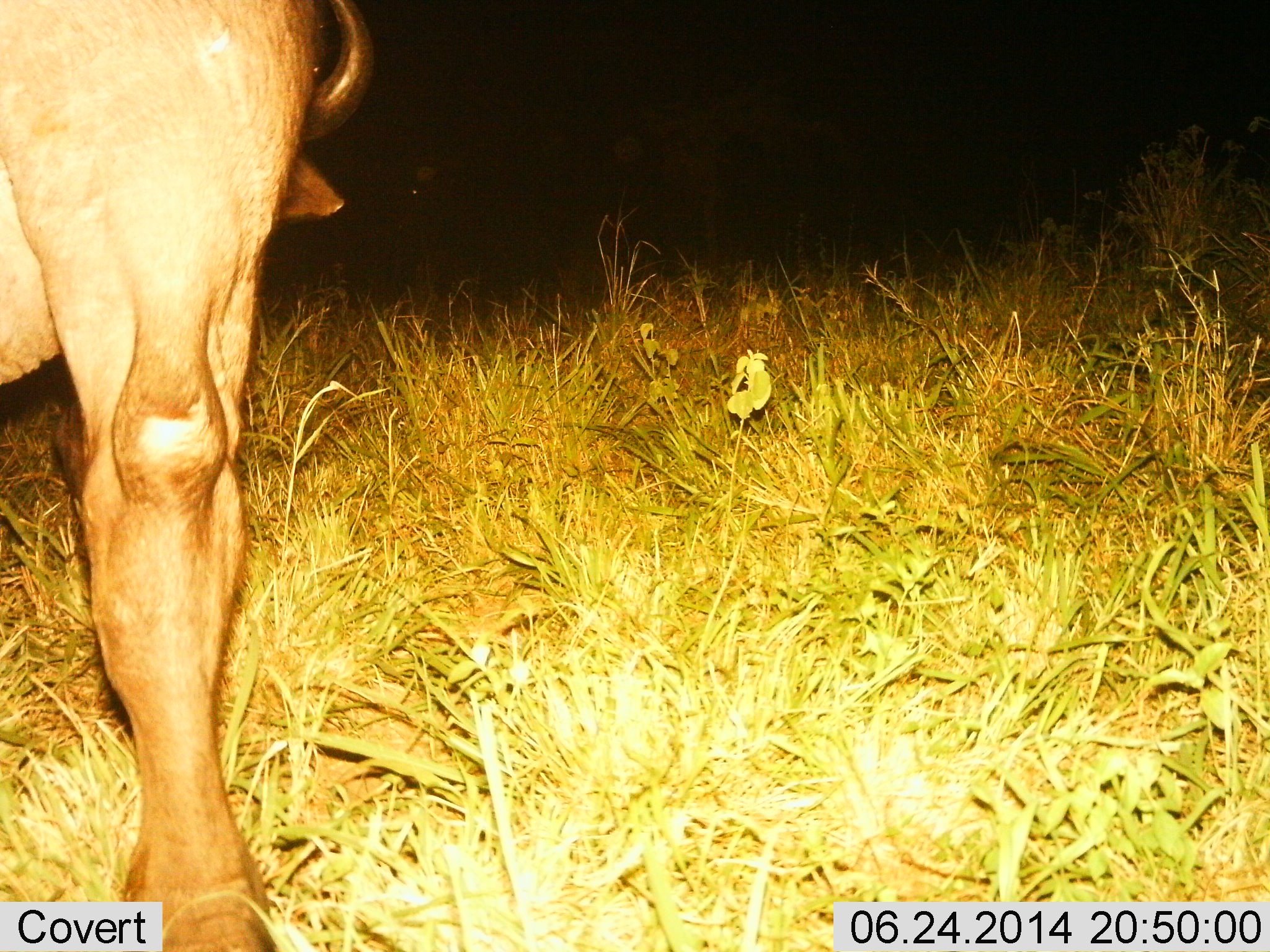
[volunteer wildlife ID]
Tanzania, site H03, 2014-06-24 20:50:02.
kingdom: Animalia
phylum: Chordata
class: Mammalia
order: Artiodactyla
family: Bovidae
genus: Connochaetes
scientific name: Connochaetes taurinus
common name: blue wildebeest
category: wildebeest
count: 1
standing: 80%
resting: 0%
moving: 0%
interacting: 0%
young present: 0%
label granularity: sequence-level